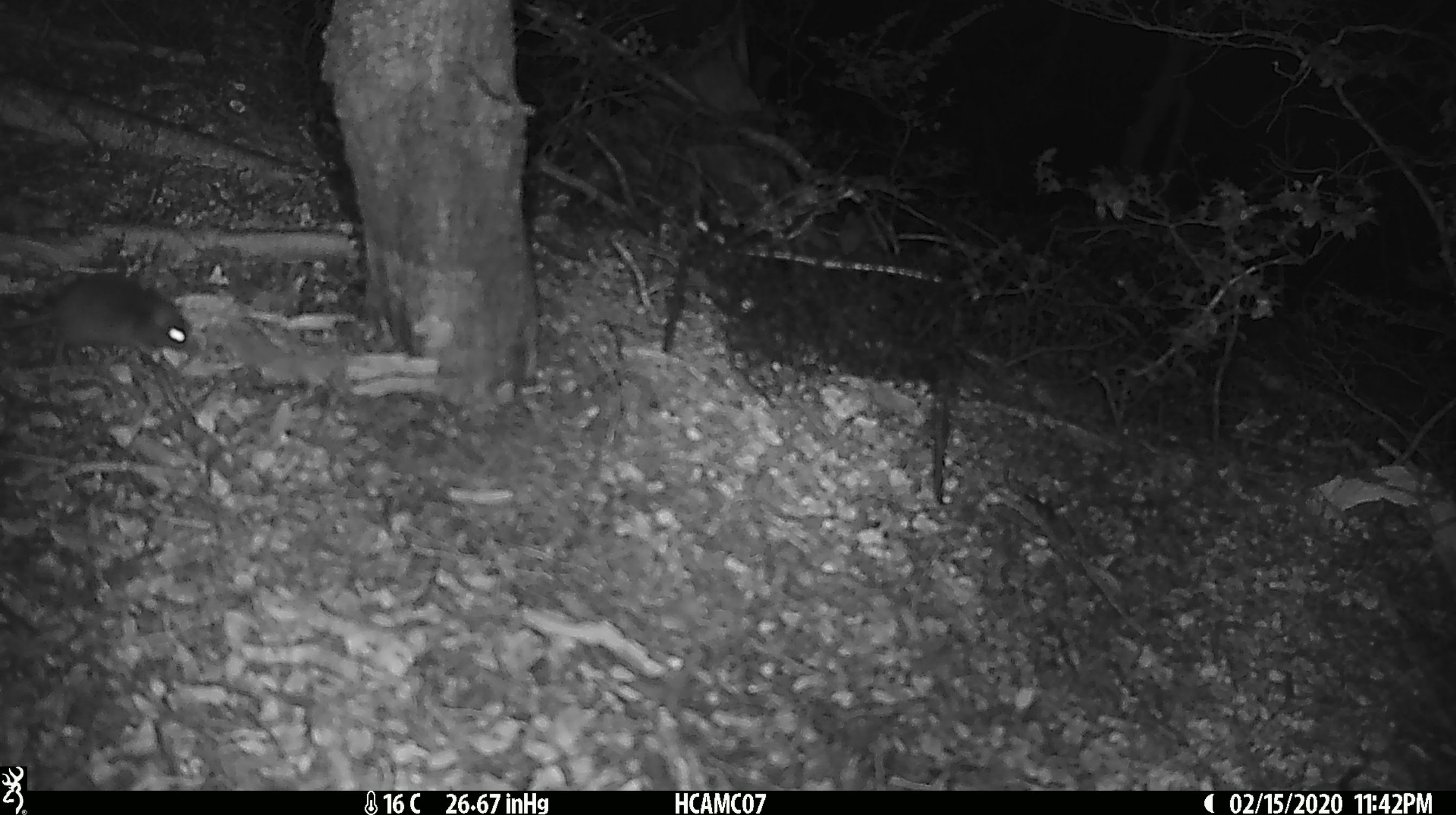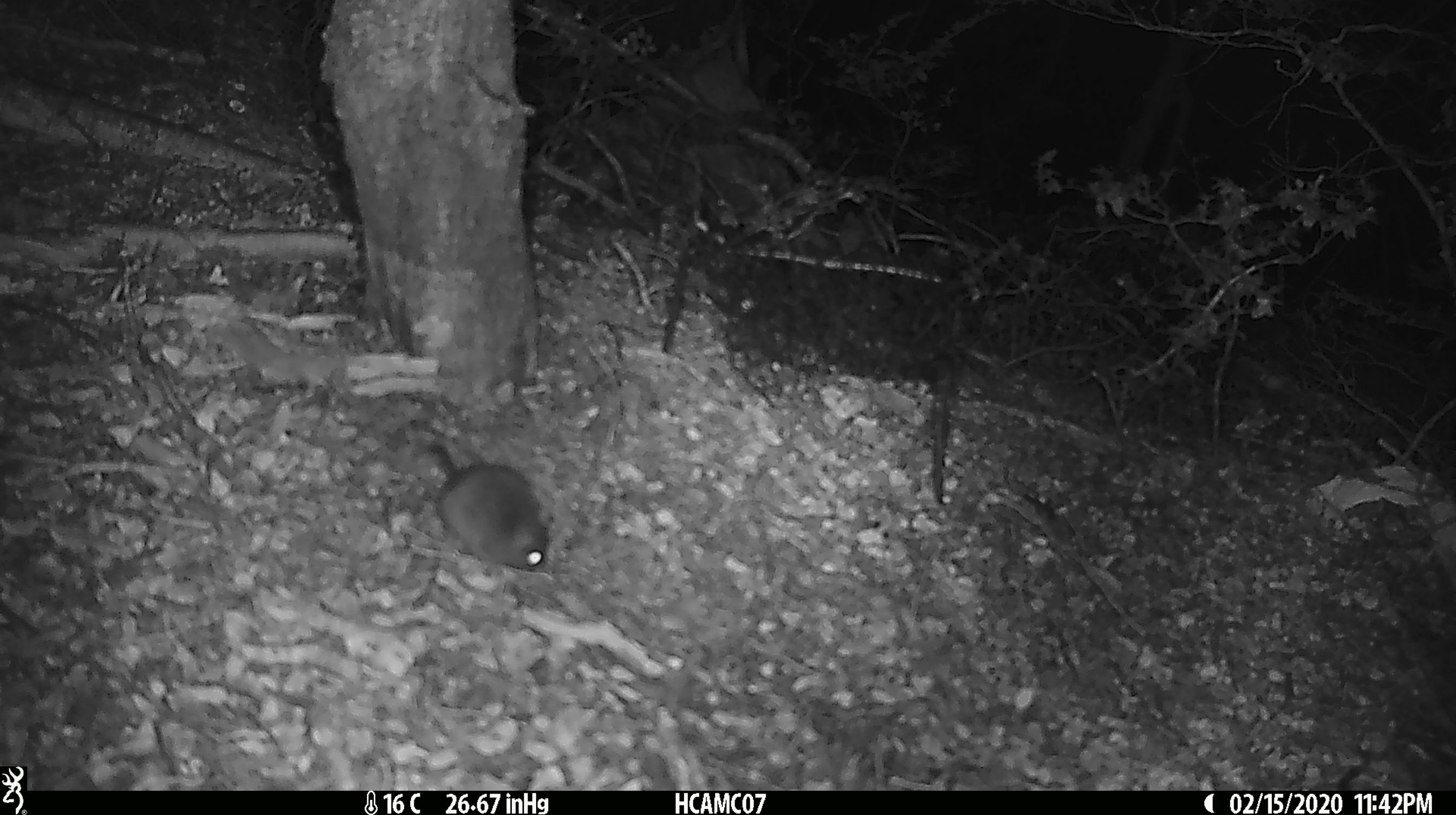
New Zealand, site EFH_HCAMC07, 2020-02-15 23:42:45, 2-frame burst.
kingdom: Animalia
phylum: Chordata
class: Mammalia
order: Rodentia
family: Muridae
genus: Mus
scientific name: Mus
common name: mouse